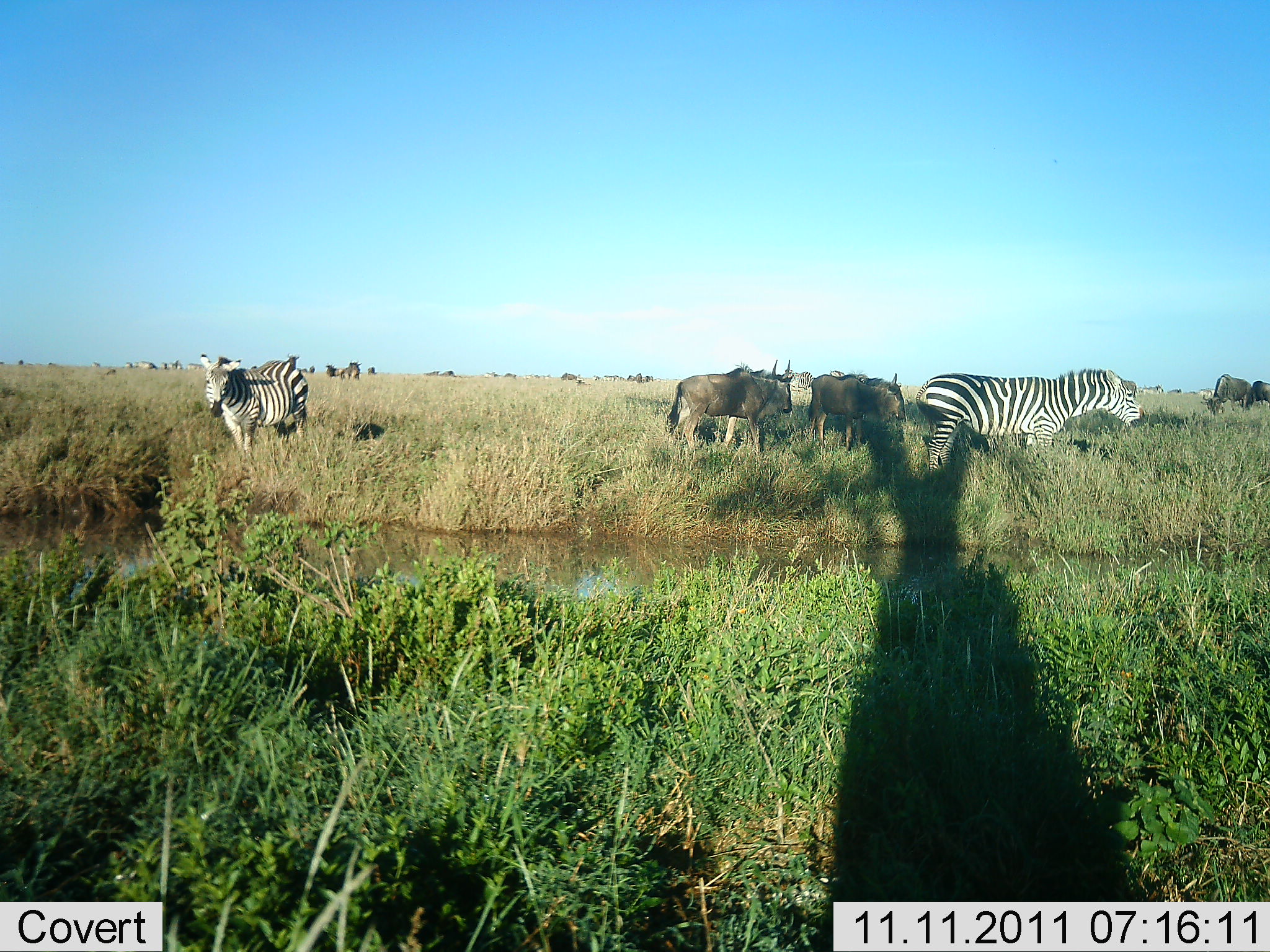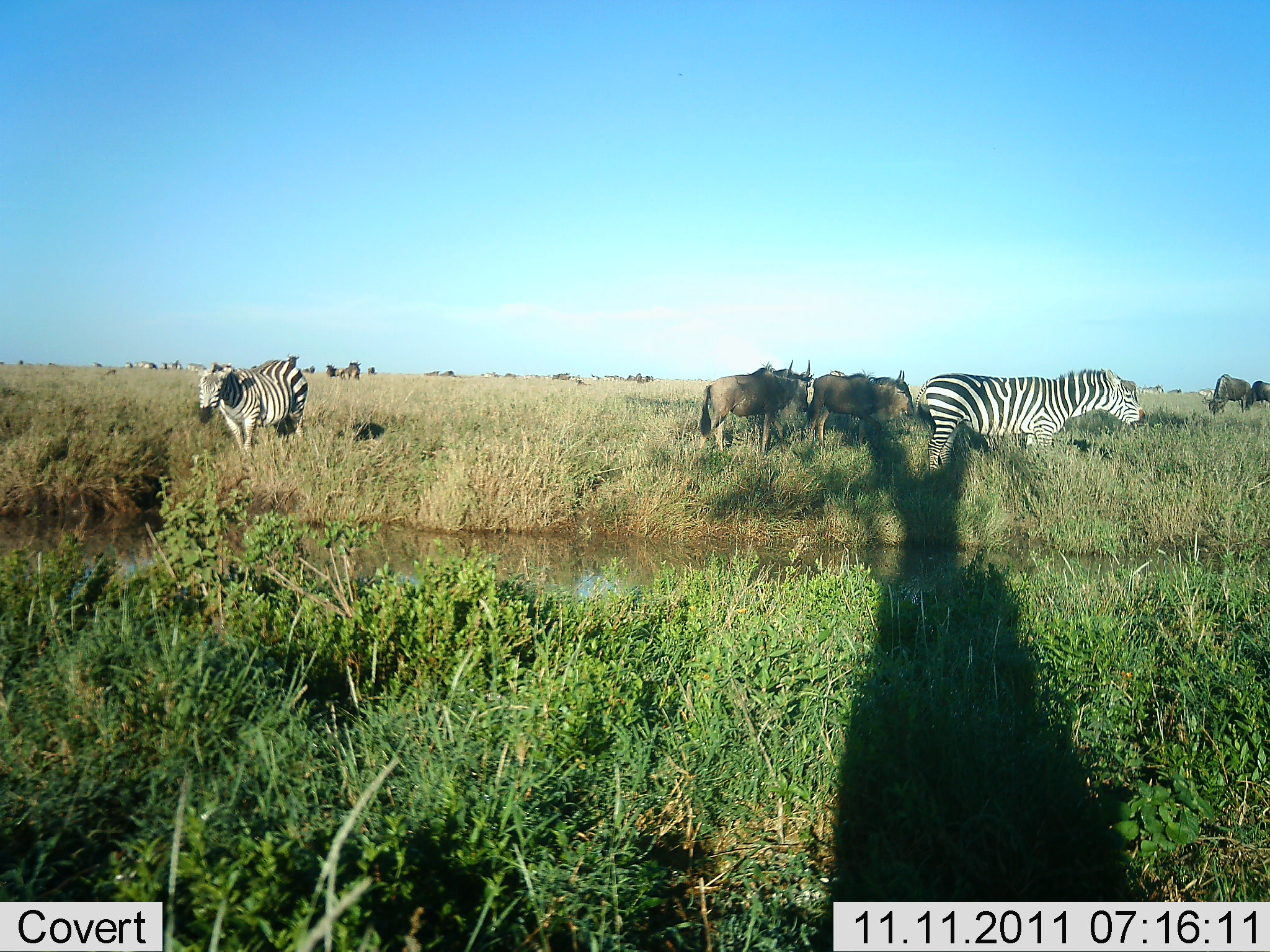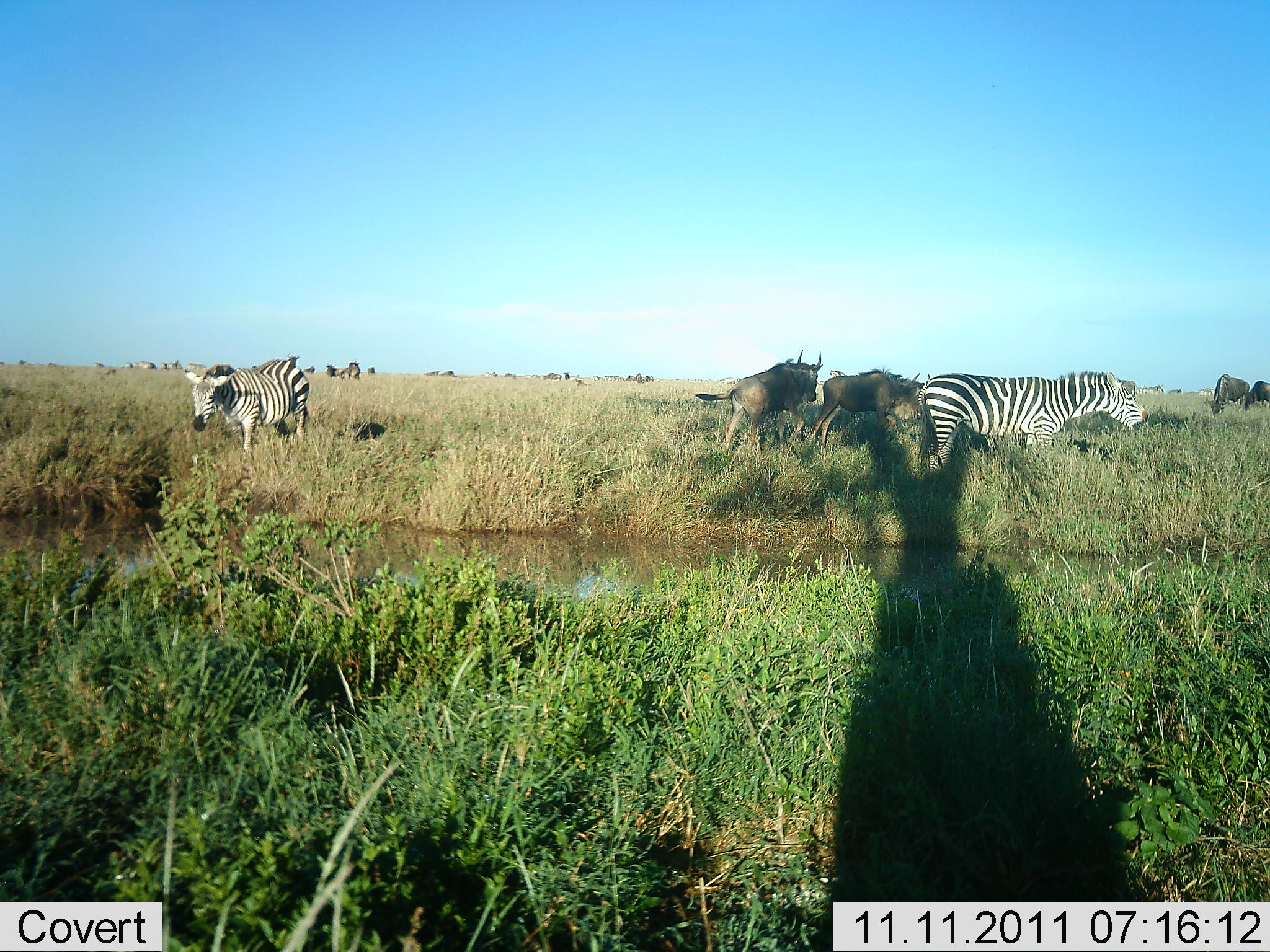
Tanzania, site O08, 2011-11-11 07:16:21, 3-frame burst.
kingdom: Animalia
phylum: Chordata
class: Mammalia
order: Artiodactyla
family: Bovidae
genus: Connochaetes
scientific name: Connochaetes taurinus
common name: blue wildebeest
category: wildebeest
Wildebeest (blue wildebeest) (Connochaetes taurinus), count 5. Behavior (volunteer vote fractions): standing 67%, resting 11%, moving 61%, interacting 6%. Young present (vote fraction): 0%. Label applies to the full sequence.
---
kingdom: Animalia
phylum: Chordata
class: Mammalia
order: Perissodactyla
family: Equidae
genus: Equus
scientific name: Equus quagga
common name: plains zebra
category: zebra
Zebra (plains zebra) (Equus quagga), count 2. Behavior (volunteer vote fractions): standing 80%, resting 10%, moving 15%, interacting 0%. Young present (vote fraction): 0%. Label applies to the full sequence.